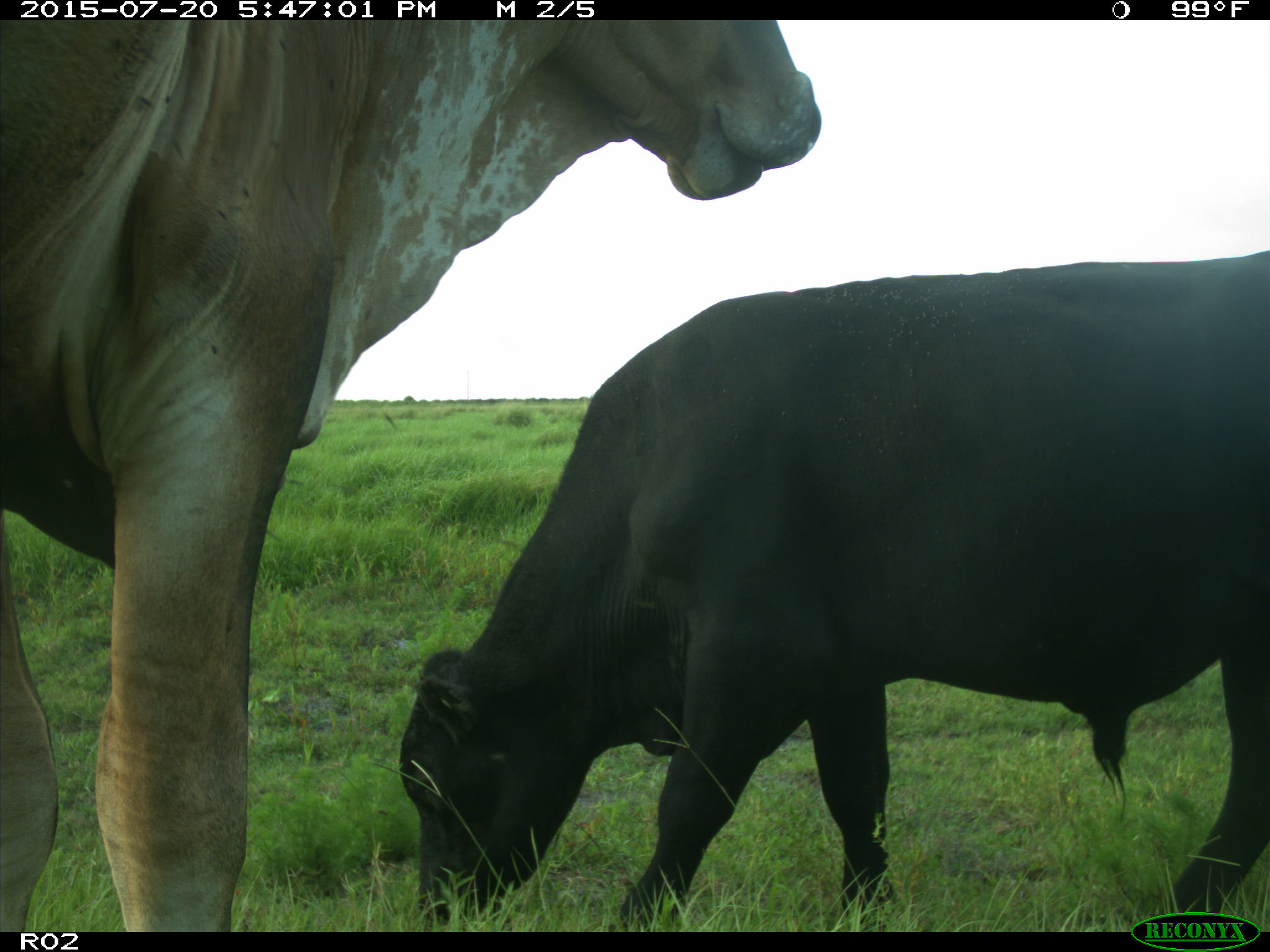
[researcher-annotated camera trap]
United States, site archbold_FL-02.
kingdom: Animalia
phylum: Chordata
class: Mammalia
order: Artiodactyla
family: Bovidae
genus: Bos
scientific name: Bos taurus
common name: domestic cow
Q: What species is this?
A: Bos taurus (domestic cow).